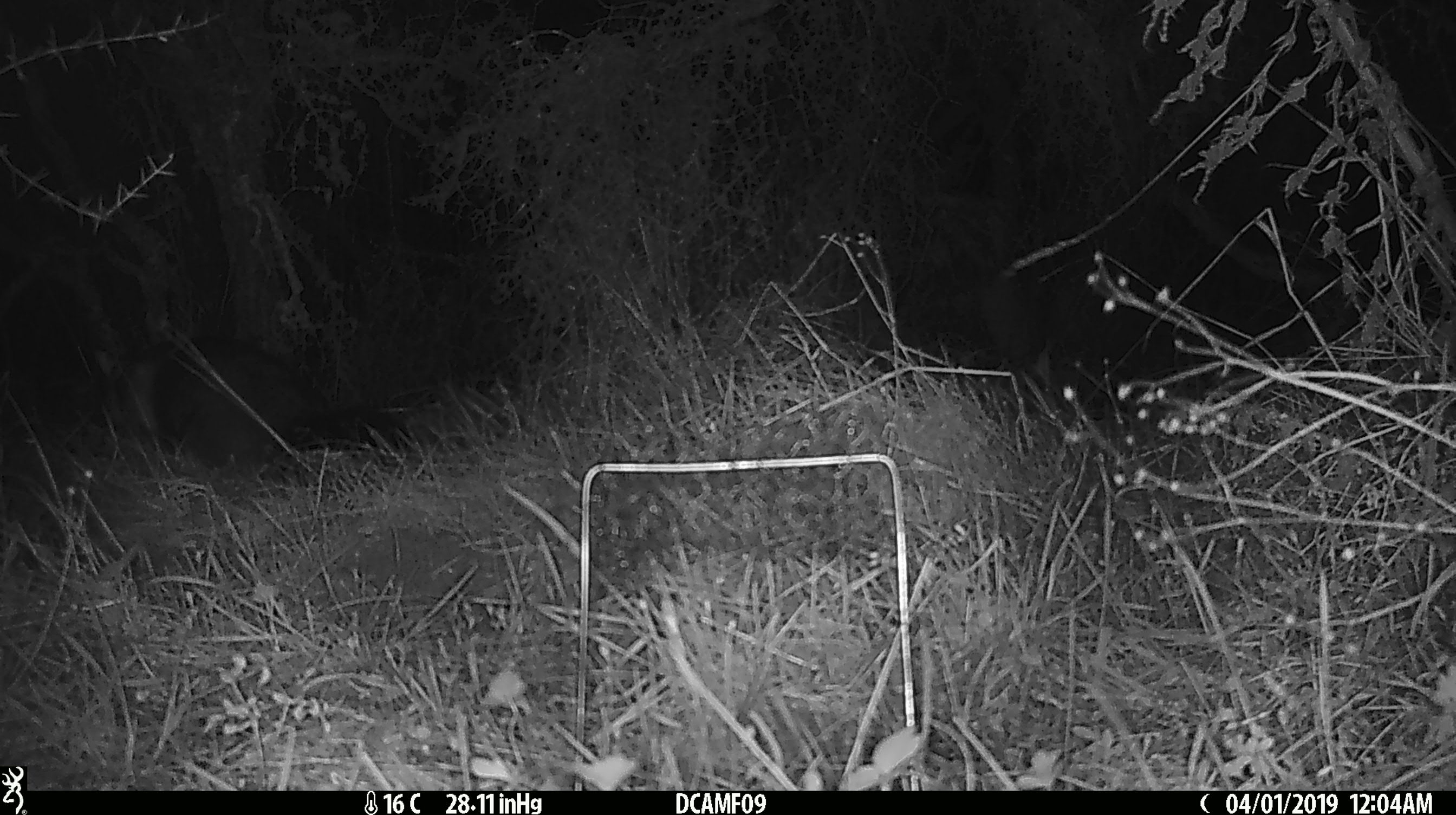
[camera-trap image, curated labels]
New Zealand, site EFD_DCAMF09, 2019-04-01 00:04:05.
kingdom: Animalia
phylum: Chordata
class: Mammalia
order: Diprotodontia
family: Phalangeridae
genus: Trichosurus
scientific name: Trichosurus vulpecula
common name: common brushtail possum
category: possum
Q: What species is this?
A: Possum (common brushtail possum) (Trichosurus vulpecula).